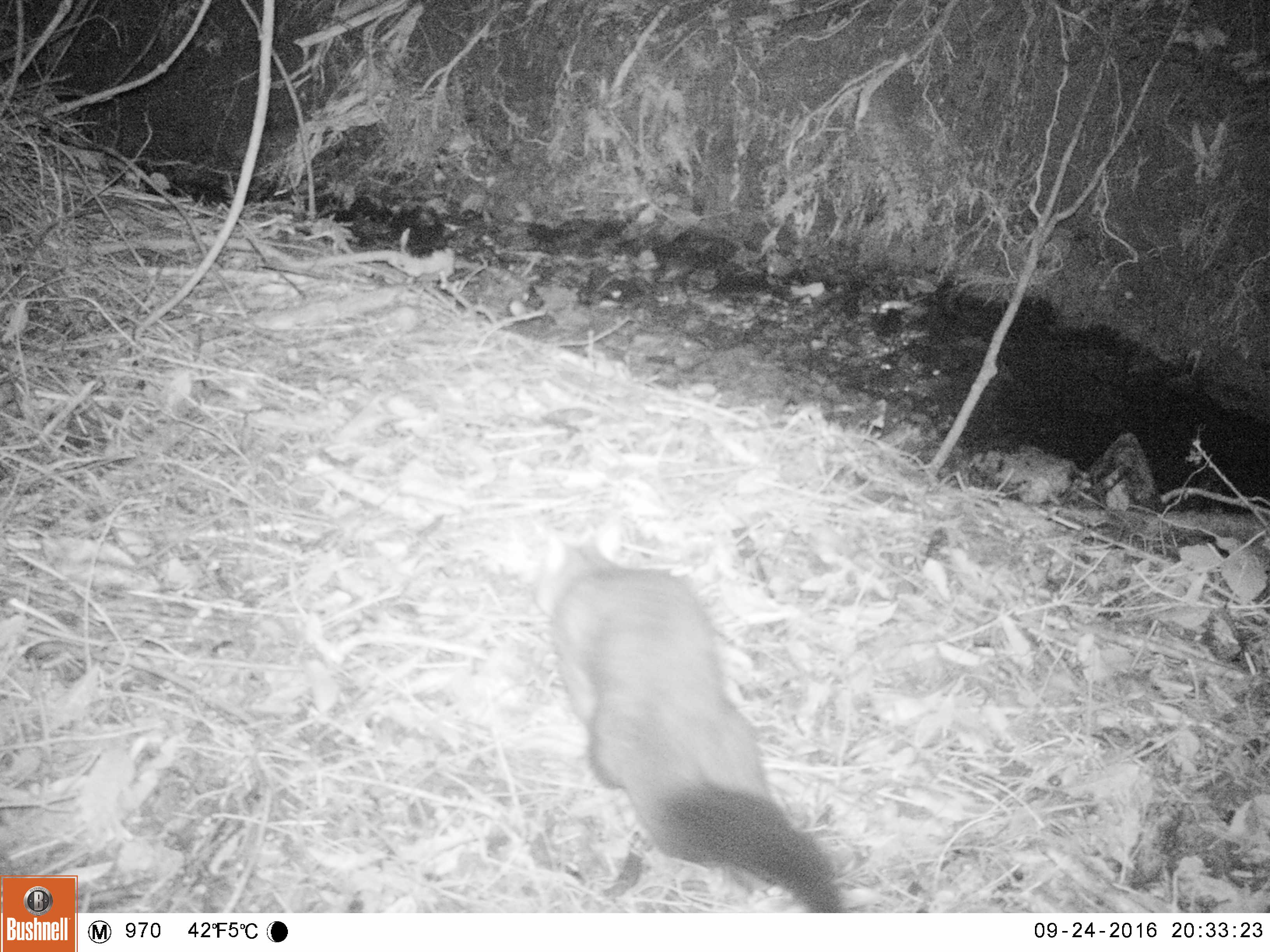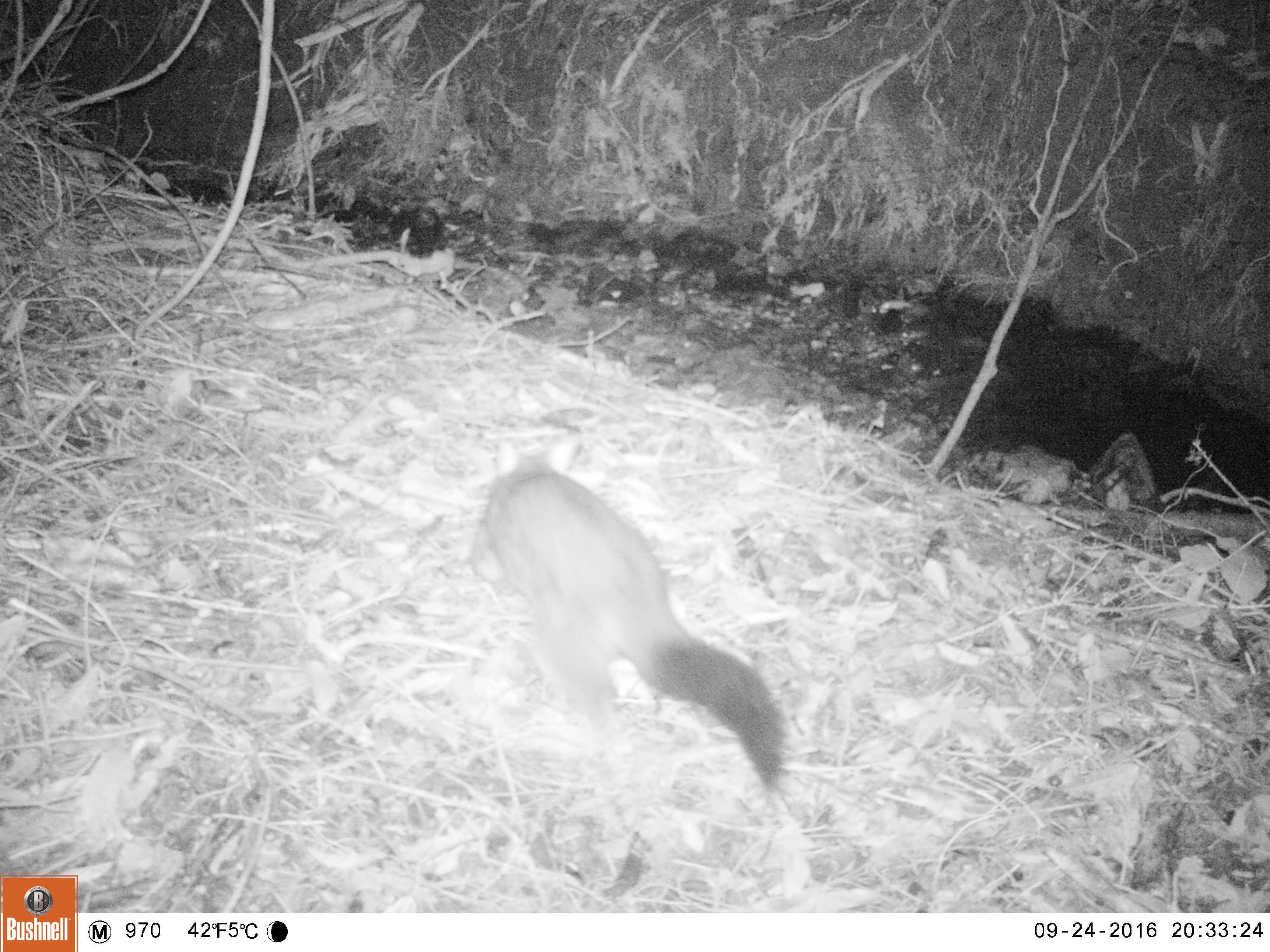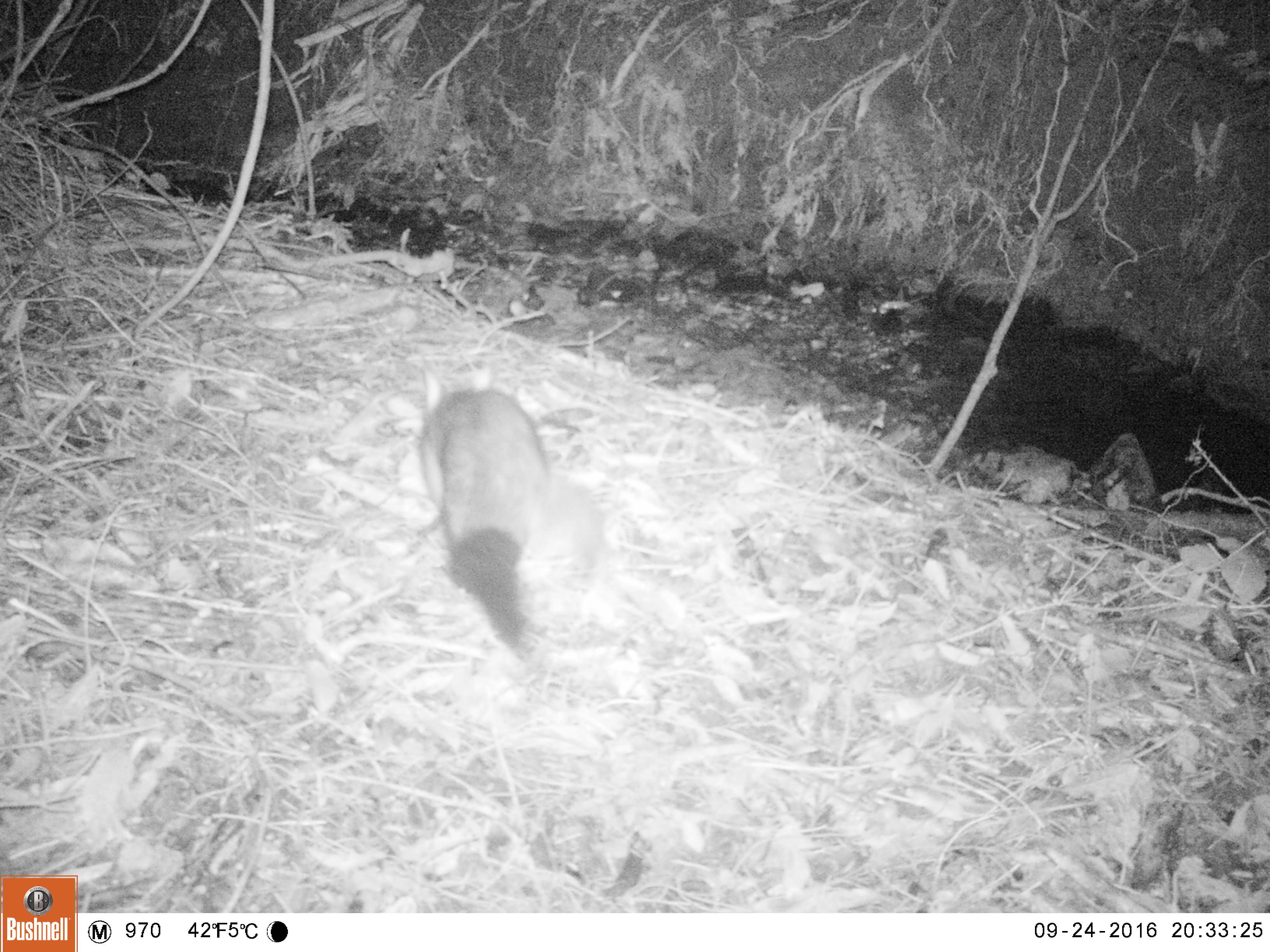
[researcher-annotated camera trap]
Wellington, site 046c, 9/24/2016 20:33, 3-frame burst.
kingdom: Animalia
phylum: Chordata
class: Mammalia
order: Didelphimorphia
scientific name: Didelphimorphia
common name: possum